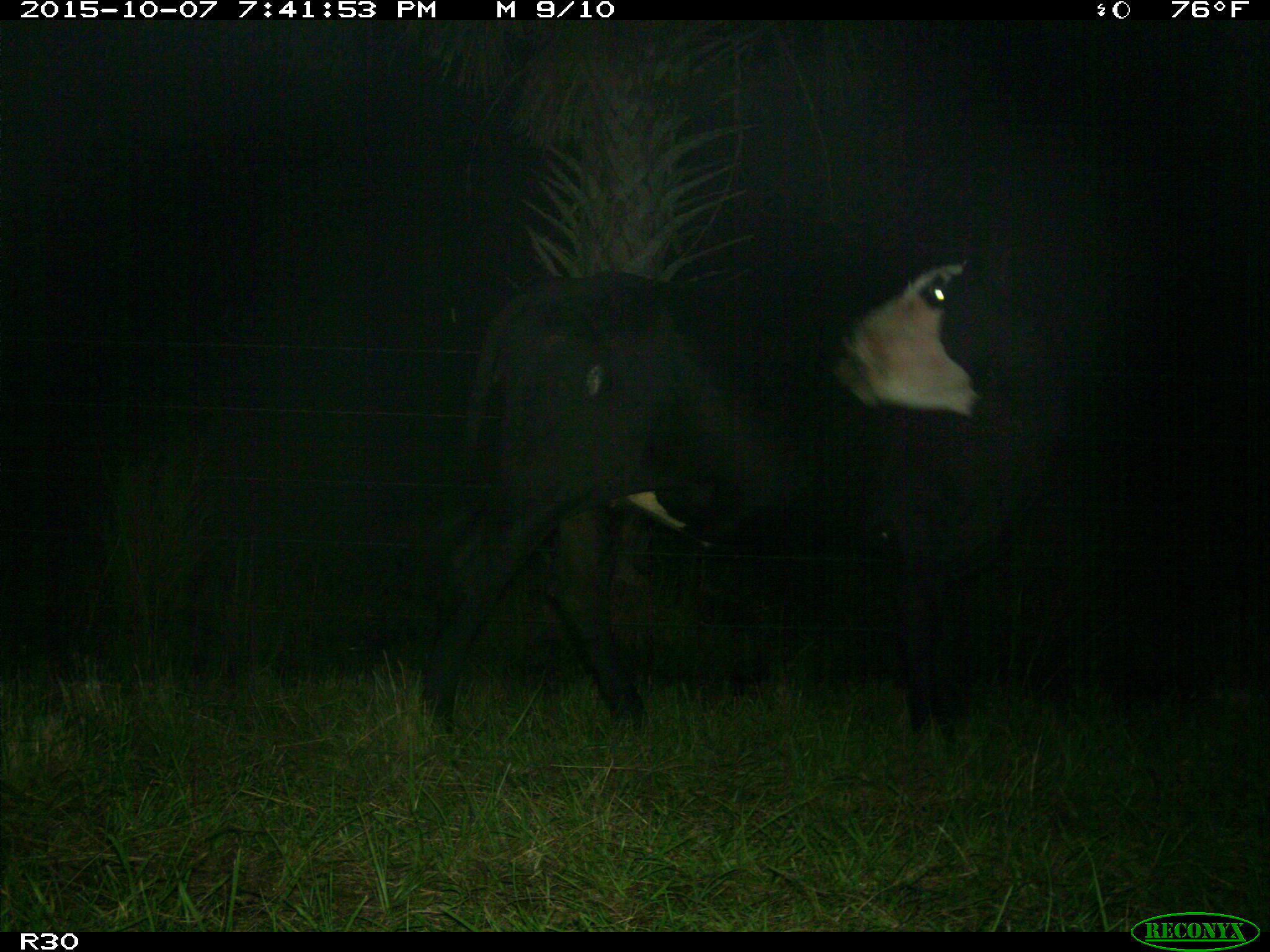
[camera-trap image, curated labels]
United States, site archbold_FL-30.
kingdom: Animalia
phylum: Chordata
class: Mammalia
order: Artiodactyla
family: Bovidae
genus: Bos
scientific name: Bos taurus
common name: domestic cow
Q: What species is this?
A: Bos taurus (domestic cow).